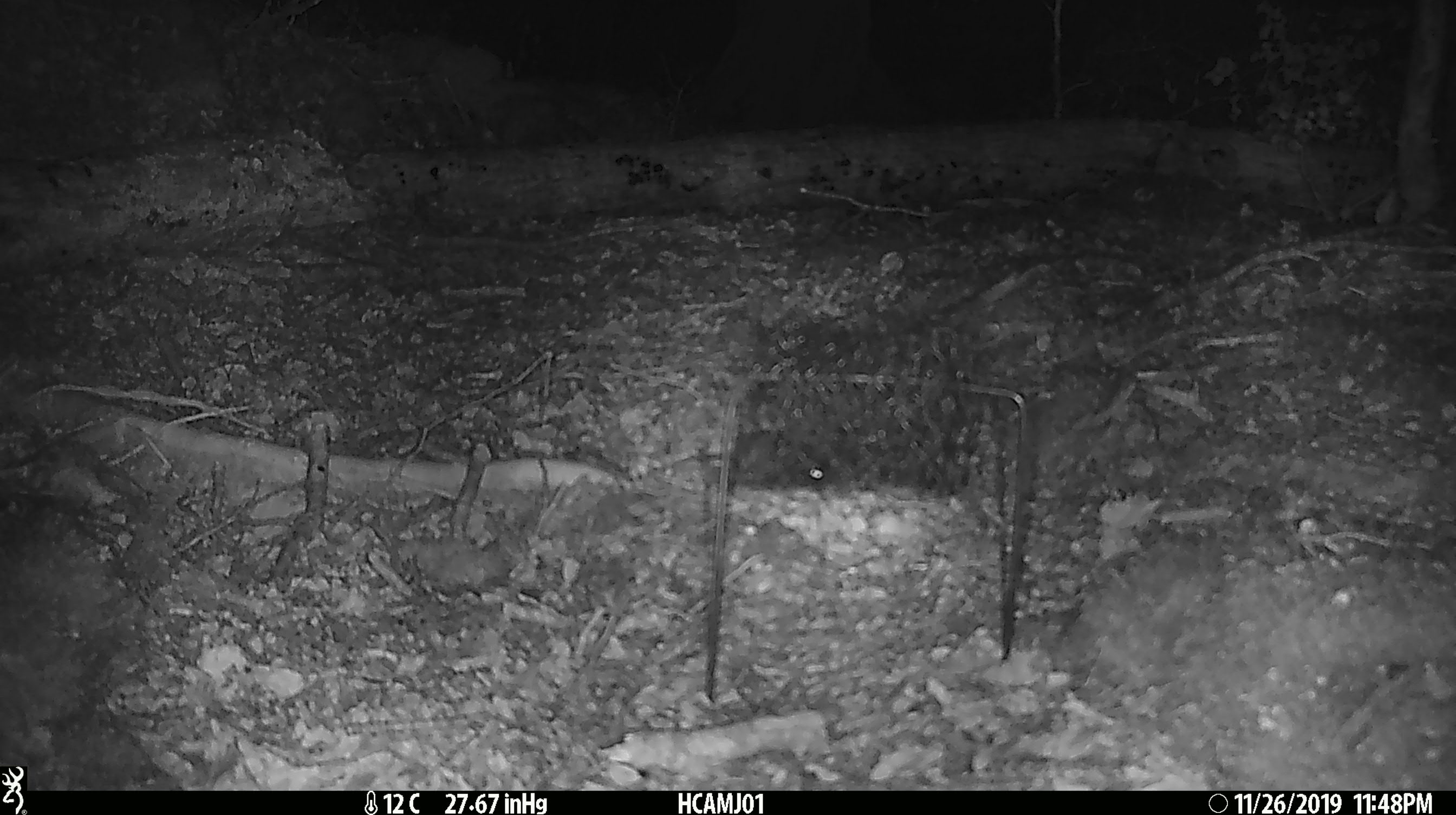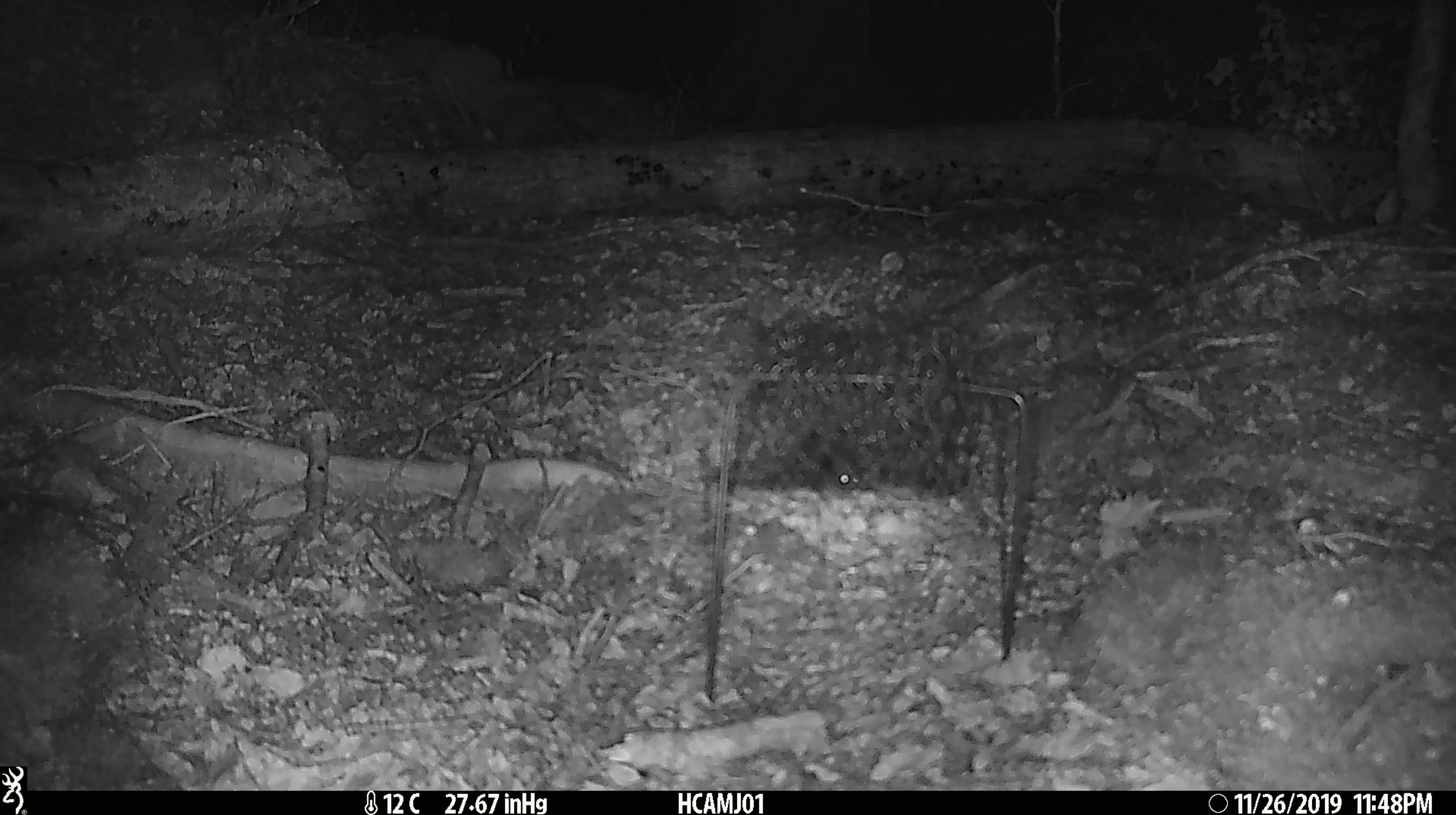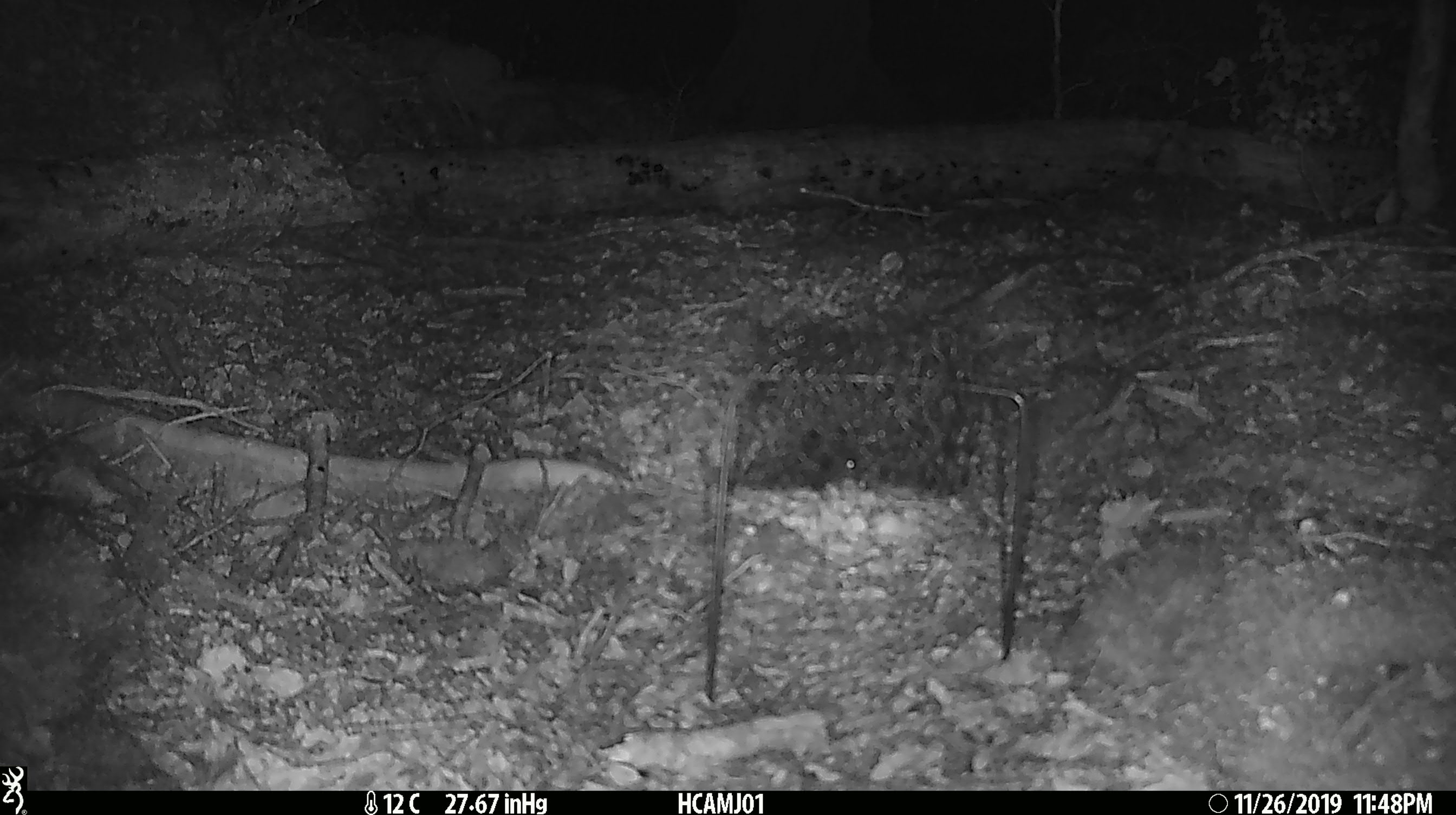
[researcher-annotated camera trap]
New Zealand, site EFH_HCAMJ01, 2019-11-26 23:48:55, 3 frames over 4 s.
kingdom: Animalia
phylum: Chordata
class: Mammalia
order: Rodentia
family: Muridae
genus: Mus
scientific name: Mus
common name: mouse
Mouse (Mus).